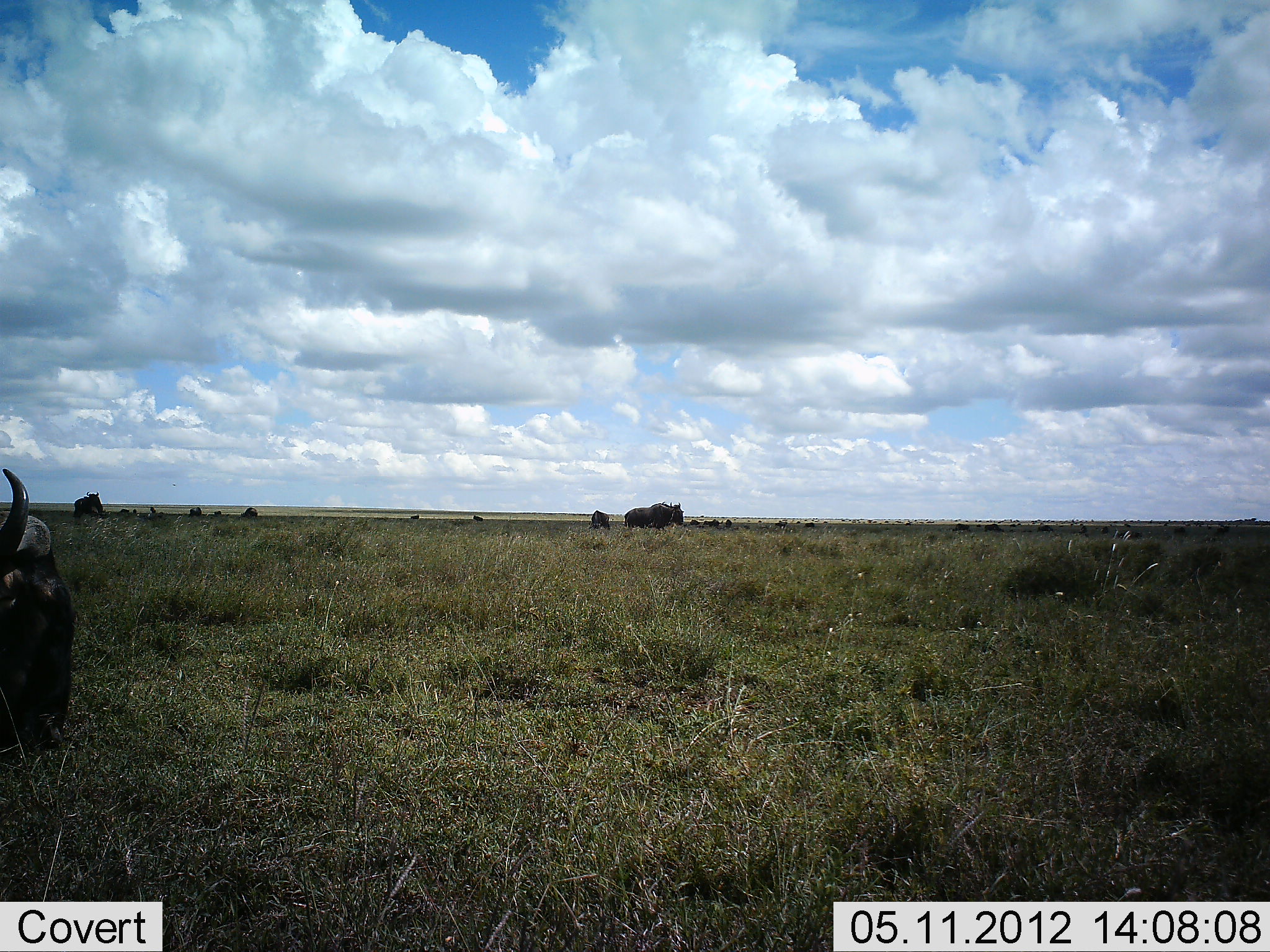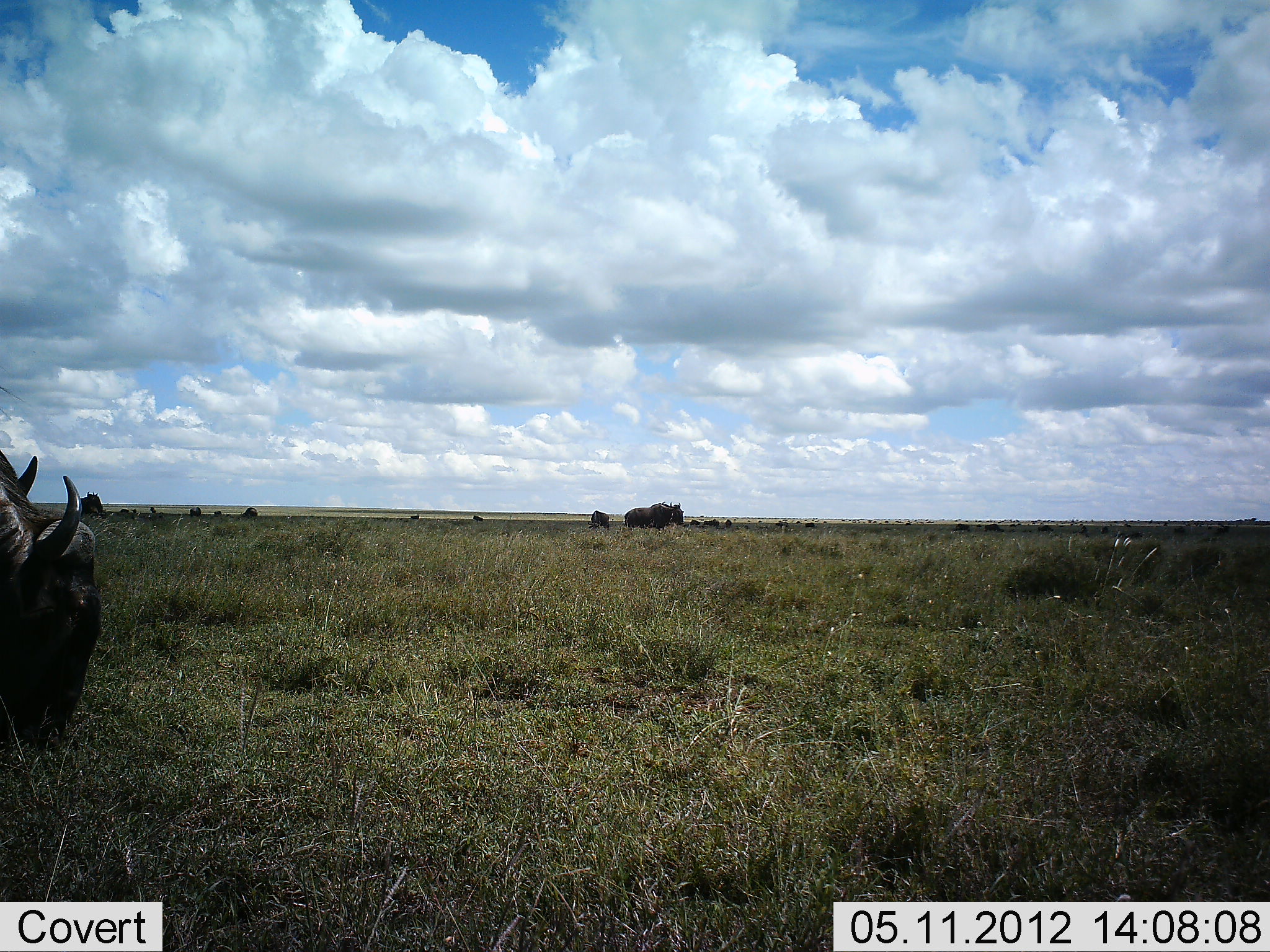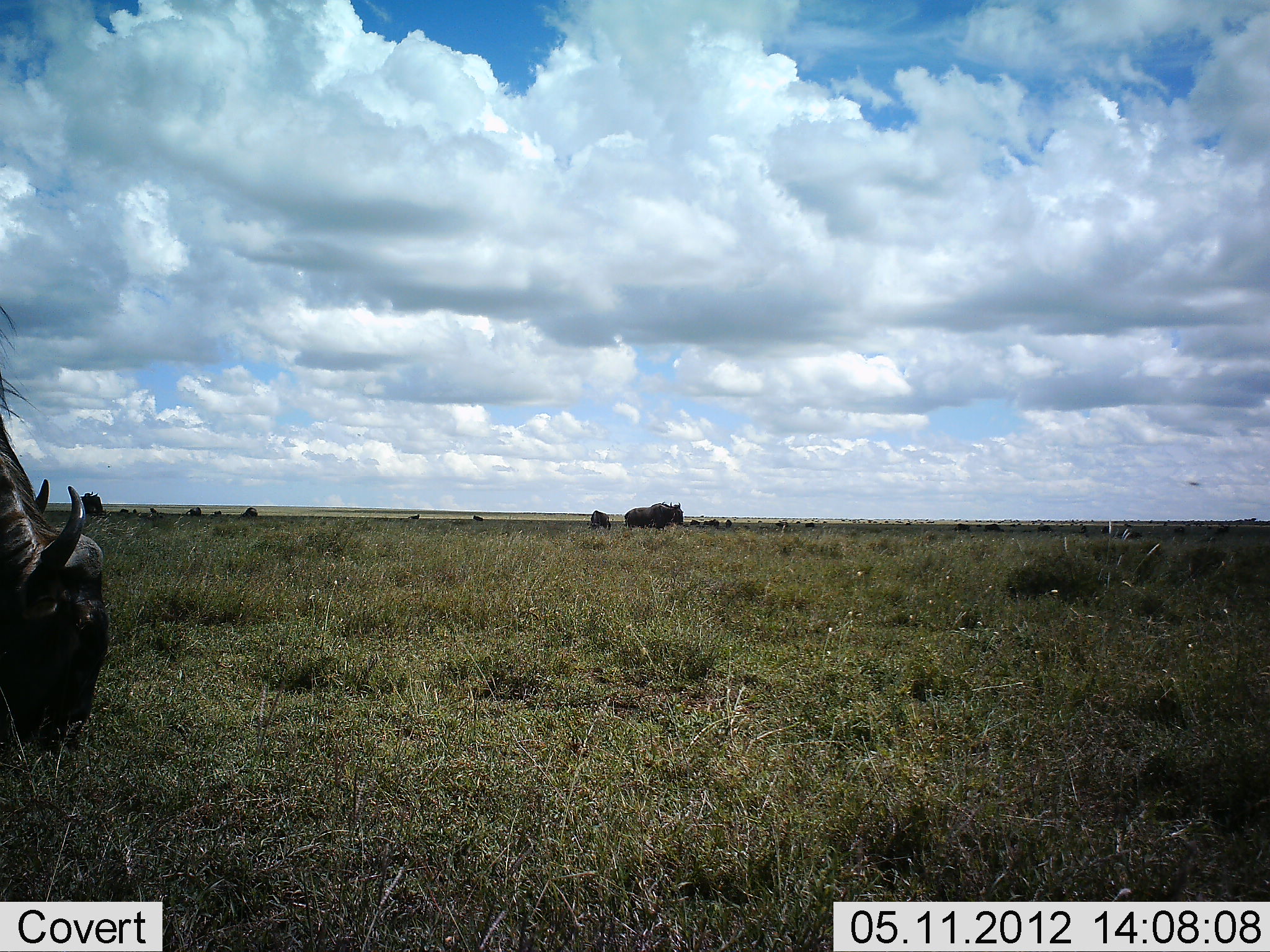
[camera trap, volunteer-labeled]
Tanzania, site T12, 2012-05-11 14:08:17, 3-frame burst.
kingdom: Animalia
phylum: Chordata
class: Mammalia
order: Artiodactyla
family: Bovidae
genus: Connochaetes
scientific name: Connochaetes taurinus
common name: blue wildebeest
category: wildebeest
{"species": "wildebeest (blue wildebeest) (Connochaetes taurinus)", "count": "3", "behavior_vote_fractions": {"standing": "45%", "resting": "0%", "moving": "18%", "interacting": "0%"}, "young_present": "0%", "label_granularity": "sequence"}